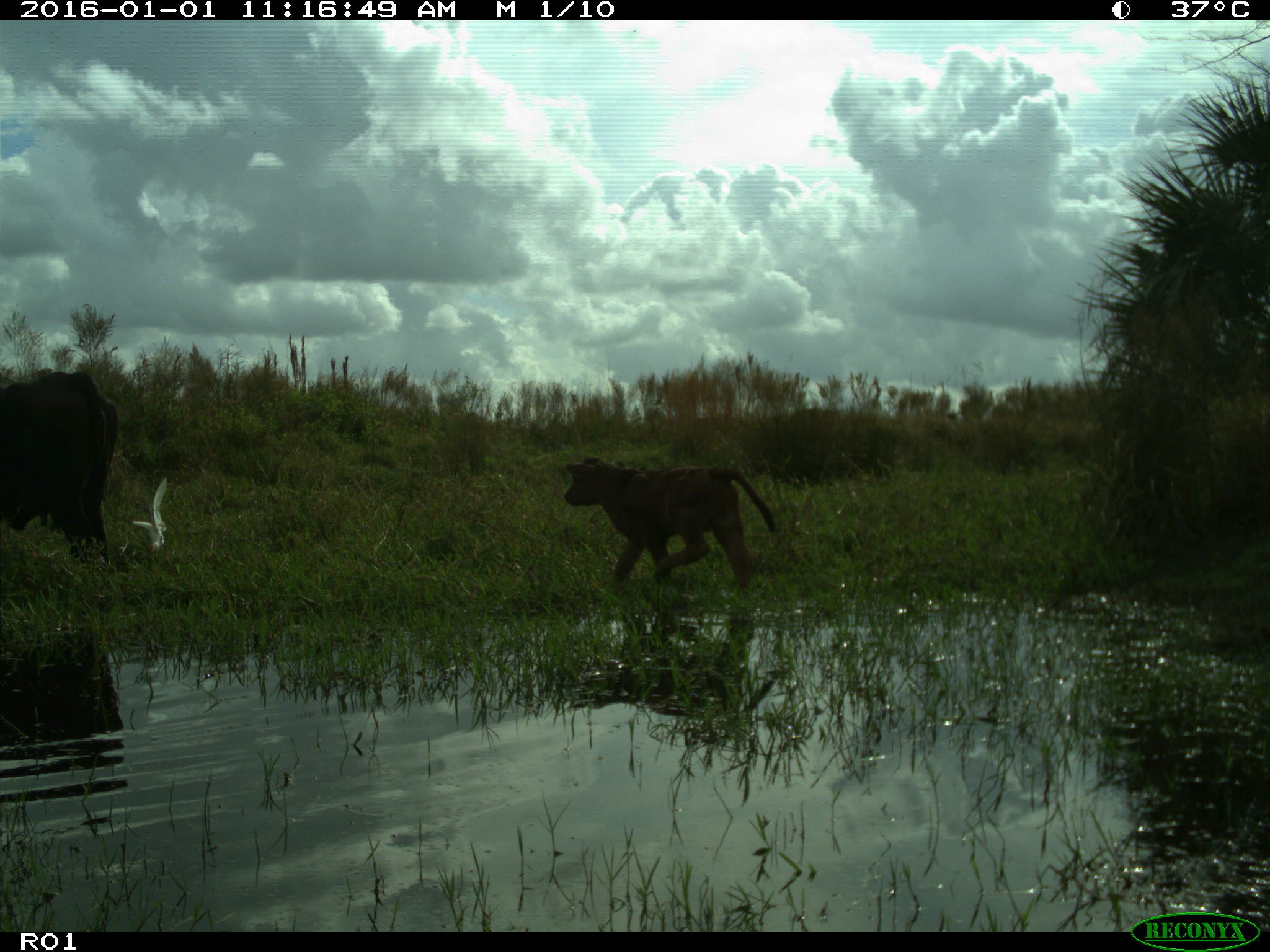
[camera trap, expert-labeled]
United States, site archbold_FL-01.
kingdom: Animalia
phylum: Chordata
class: Mammalia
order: Artiodactyla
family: Bovidae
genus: Bos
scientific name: Bos taurus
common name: domestic cow